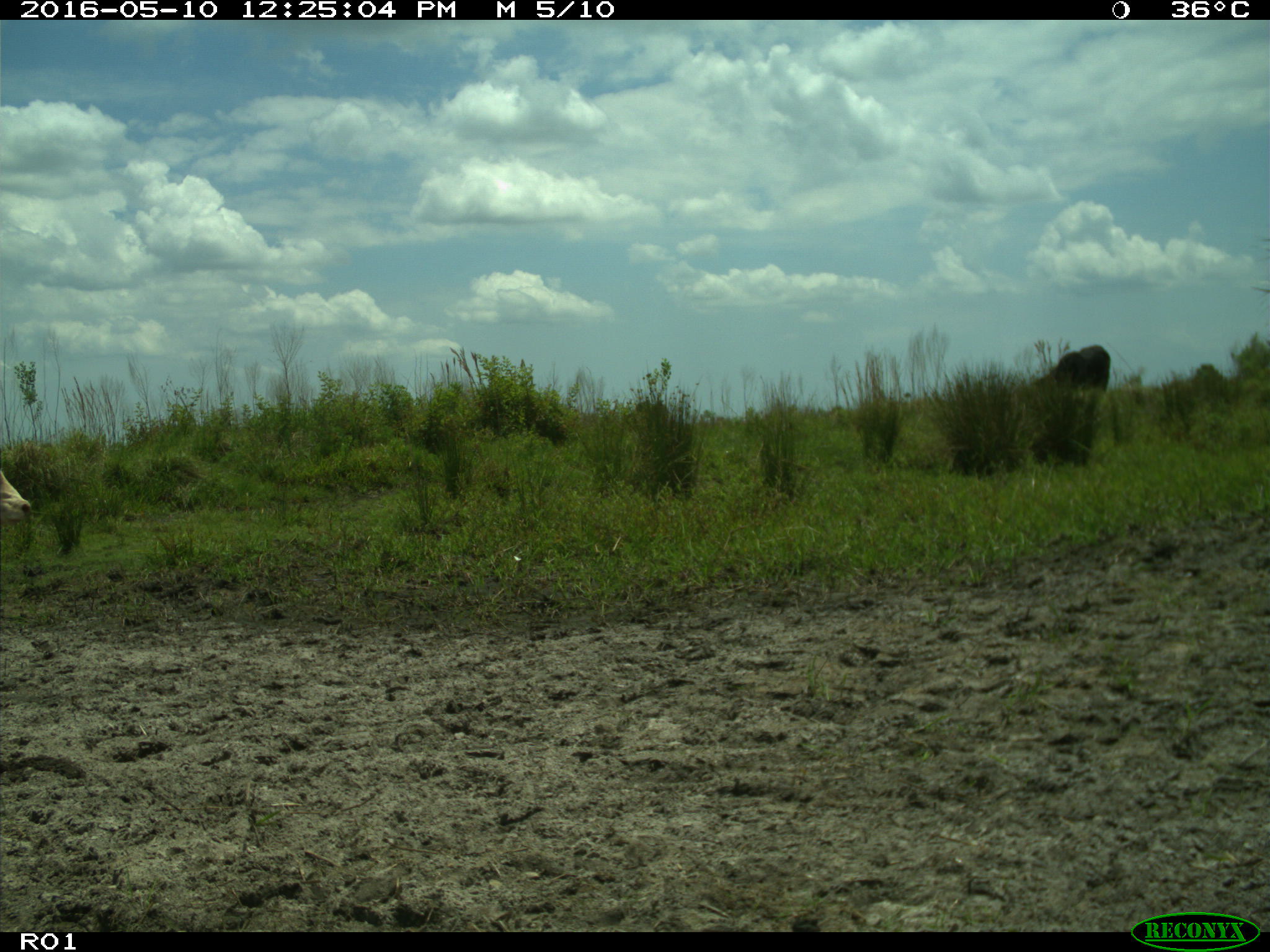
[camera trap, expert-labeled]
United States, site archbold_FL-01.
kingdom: Animalia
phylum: Chordata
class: Mammalia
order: Artiodactyla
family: Bovidae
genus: Bos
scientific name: Bos taurus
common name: domestic cow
Bos taurus (domestic cow).